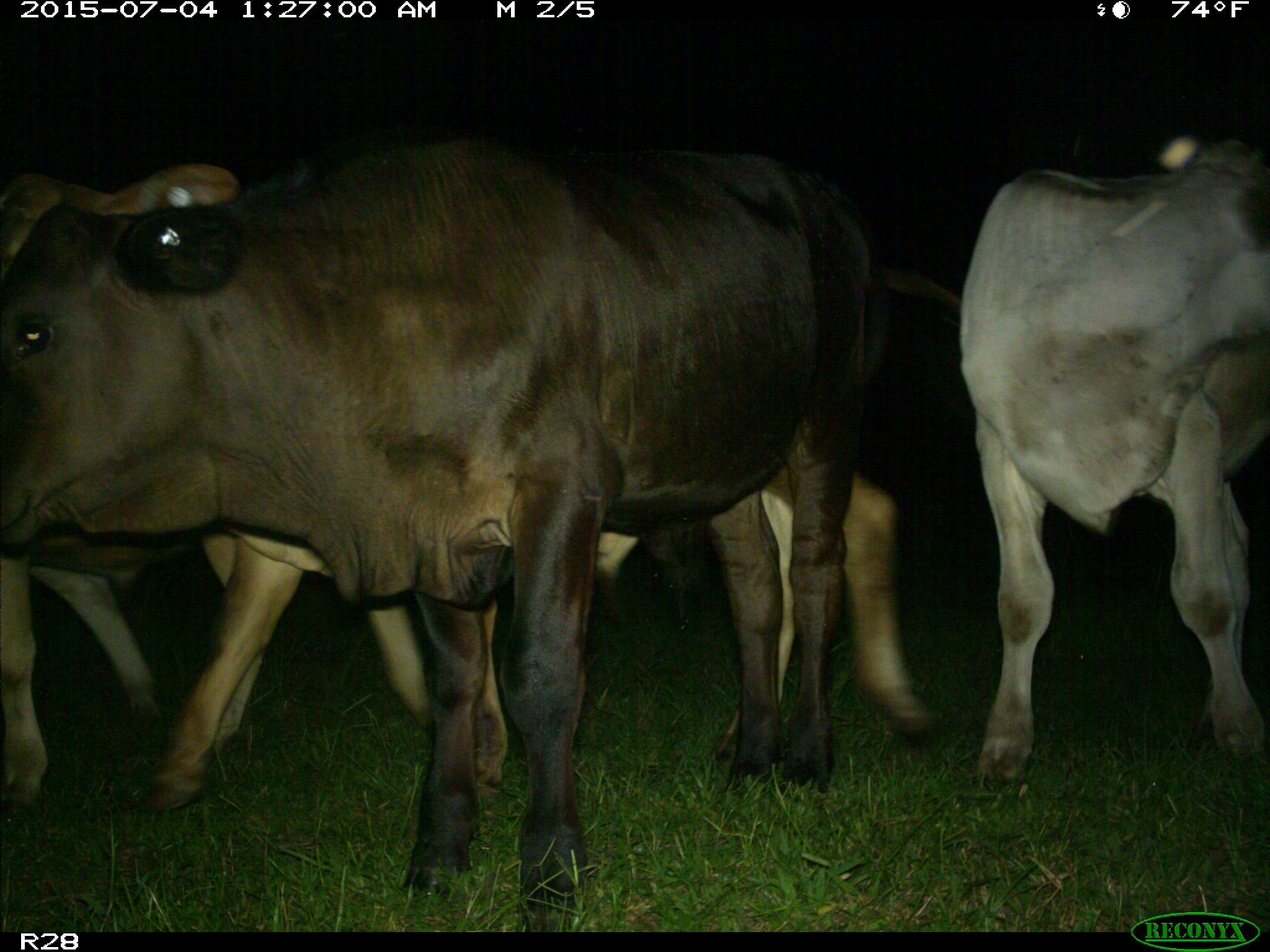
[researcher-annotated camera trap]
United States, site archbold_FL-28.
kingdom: Animalia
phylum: Chordata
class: Mammalia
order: Artiodactyla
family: Bovidae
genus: Bos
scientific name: Bos taurus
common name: domestic cow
Bos taurus (domestic cow).